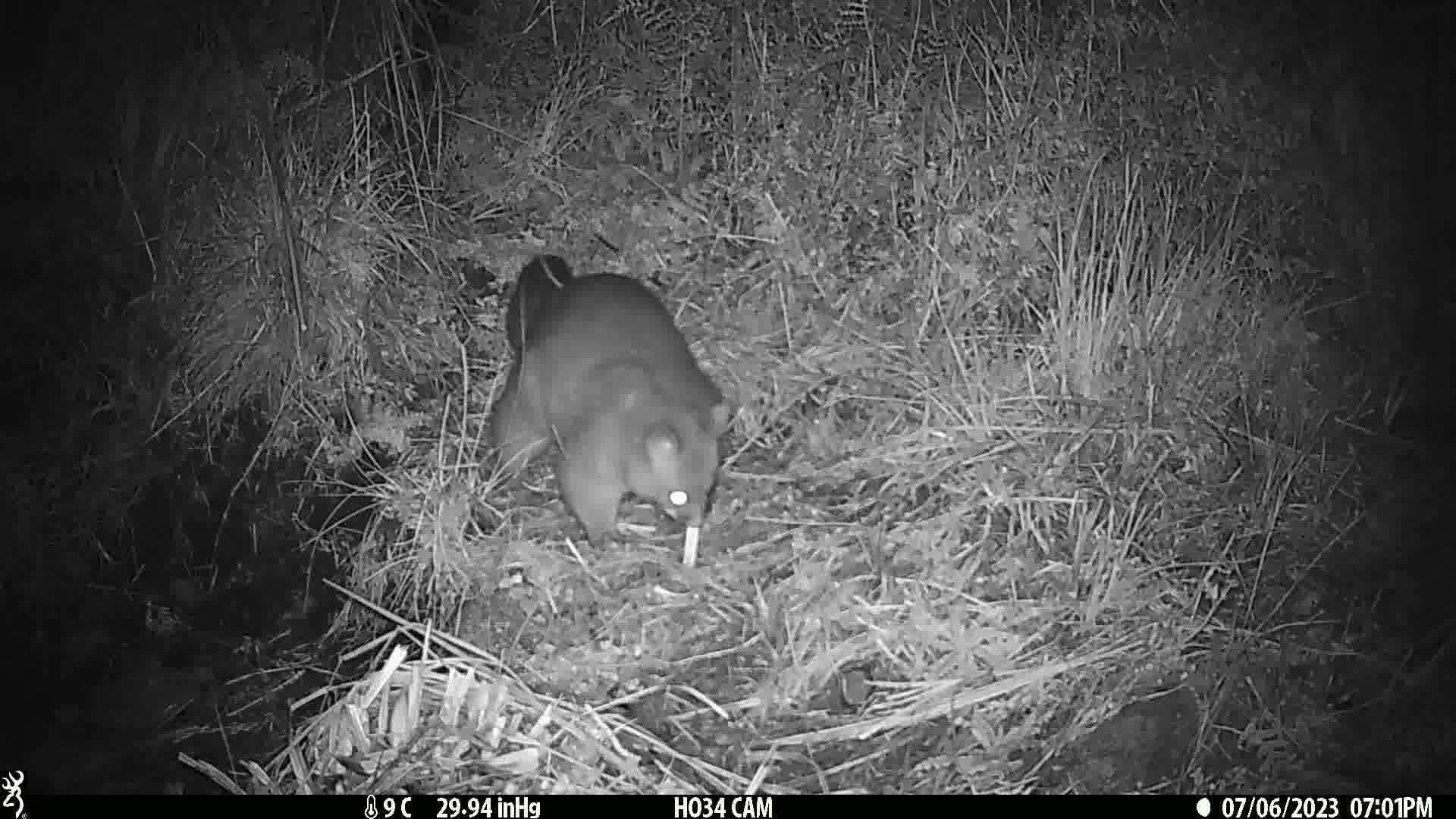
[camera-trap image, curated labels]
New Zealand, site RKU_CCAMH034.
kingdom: Animalia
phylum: Chordata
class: Mammalia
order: Diprotodontia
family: Phalangeridae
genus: Trichosurus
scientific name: Trichosurus vulpecula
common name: common brushtail possum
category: possum